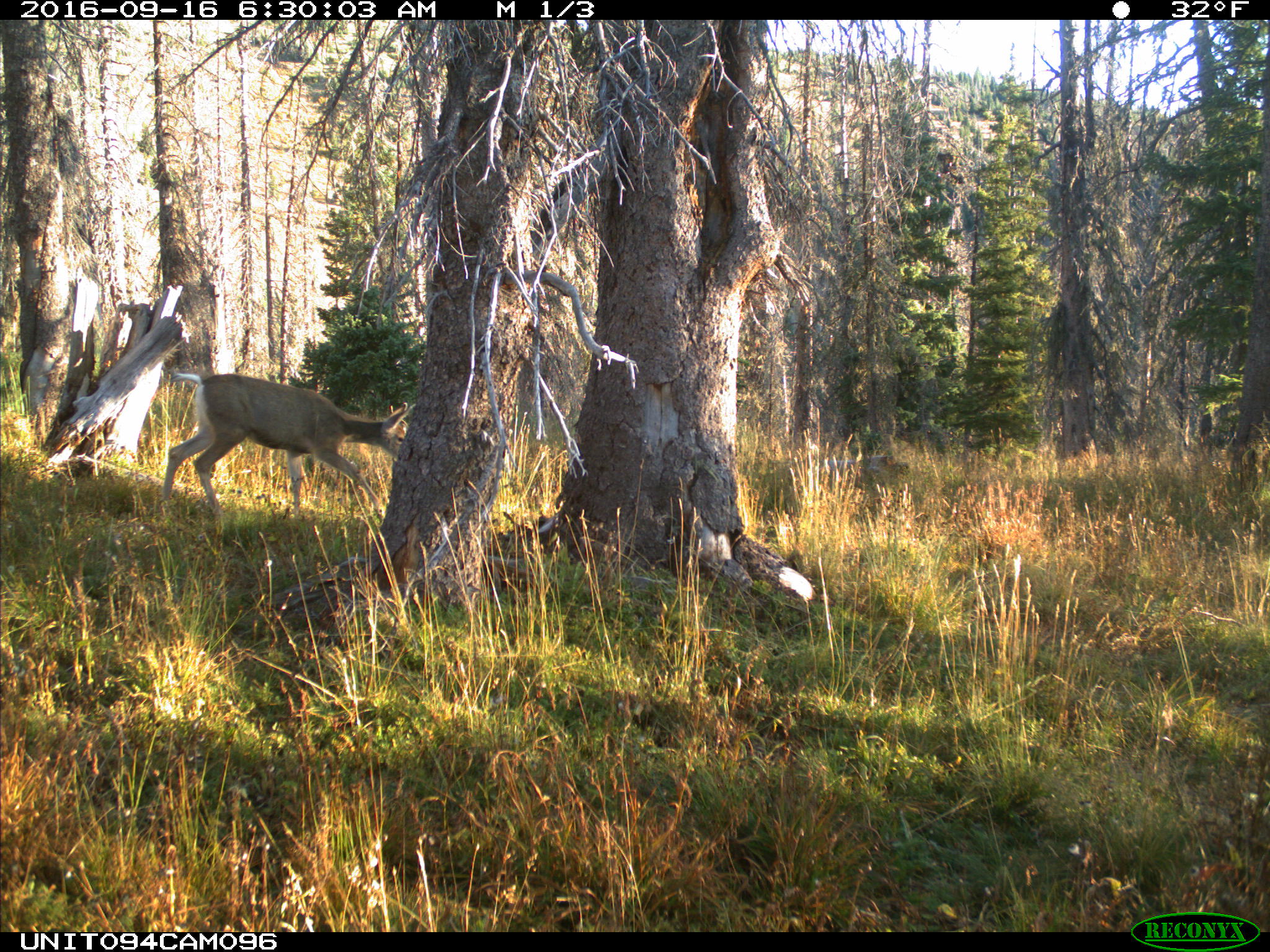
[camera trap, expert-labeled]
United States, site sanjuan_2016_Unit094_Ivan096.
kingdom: Animalia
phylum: Chordata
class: Mammalia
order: Artiodactyla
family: Cervidae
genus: Odocoileus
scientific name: Odocoileus hemionus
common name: mule deer